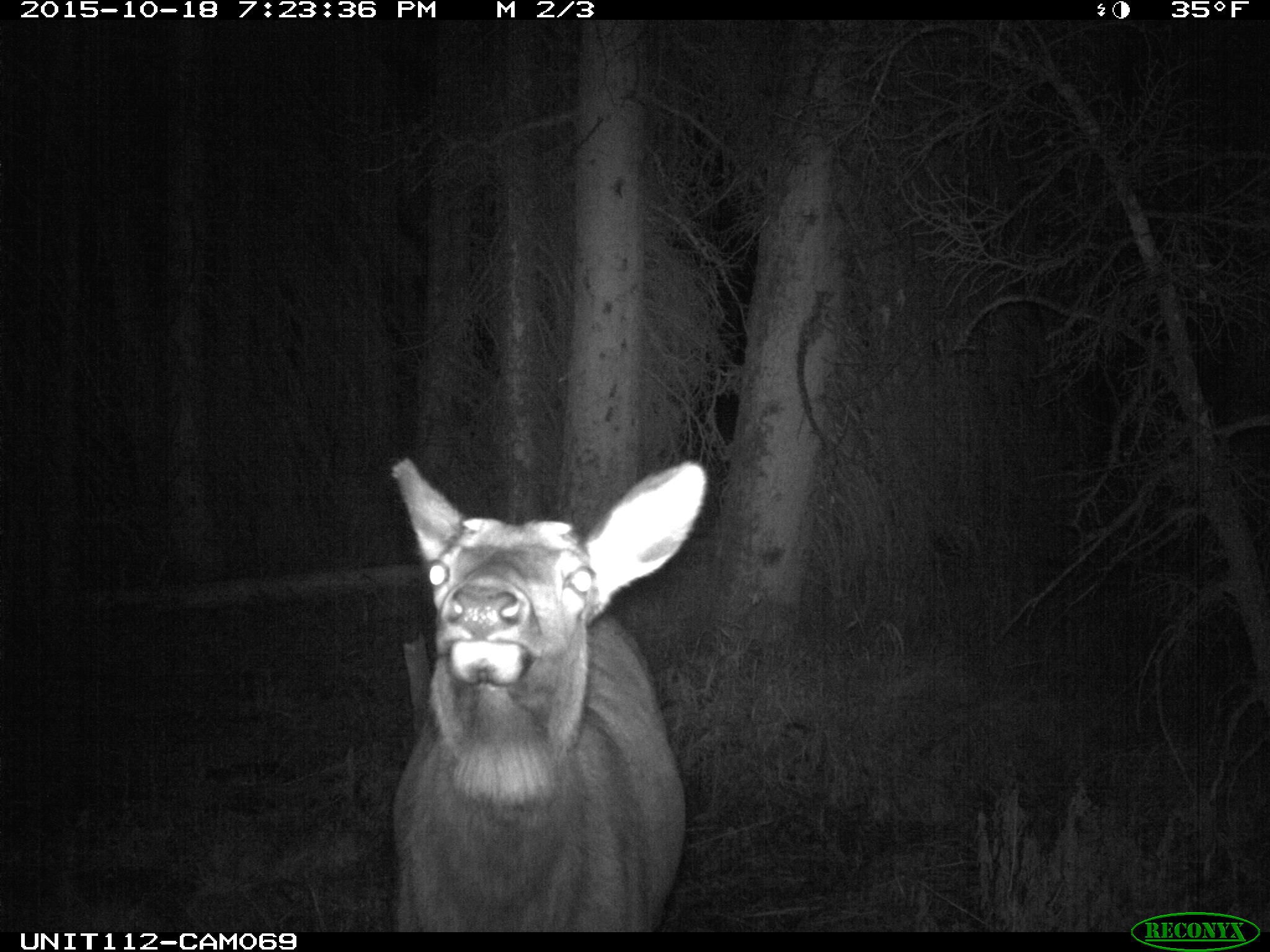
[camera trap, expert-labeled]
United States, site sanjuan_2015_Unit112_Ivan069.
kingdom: Animalia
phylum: Chordata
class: Mammalia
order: Artiodactyla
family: Cervidae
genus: Cervus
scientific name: Cervus elaphus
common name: red deer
Cervus elaphus (red deer).